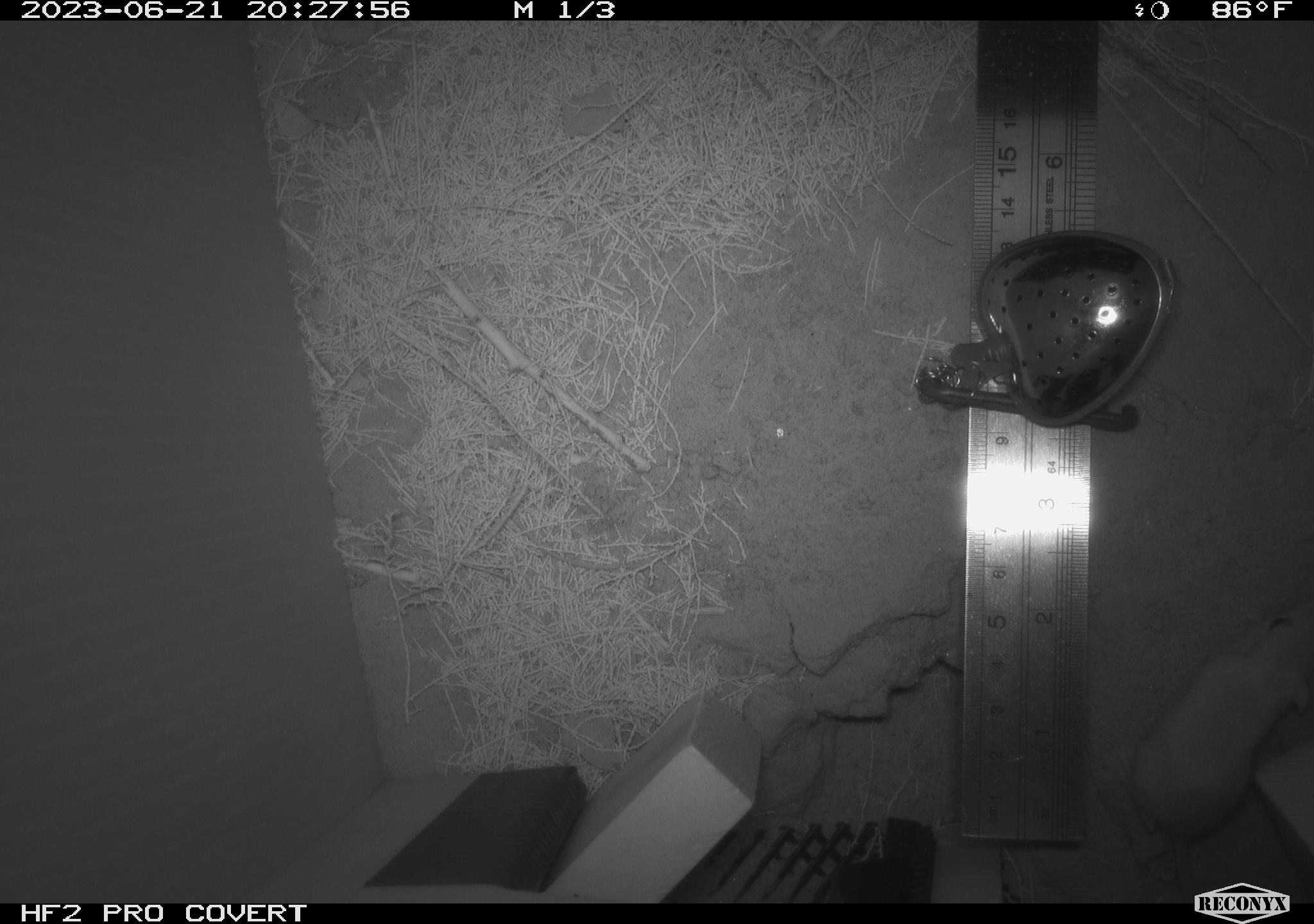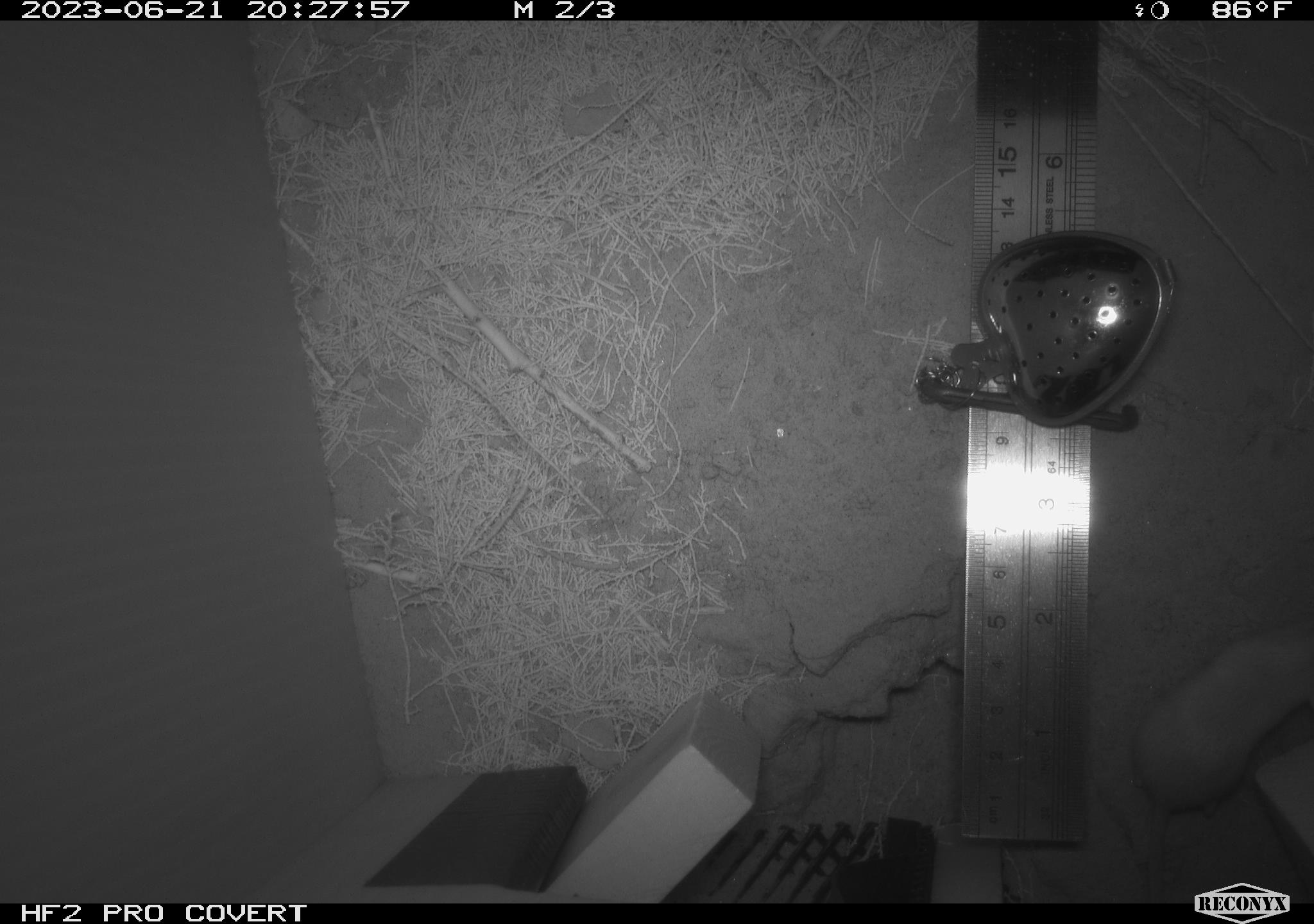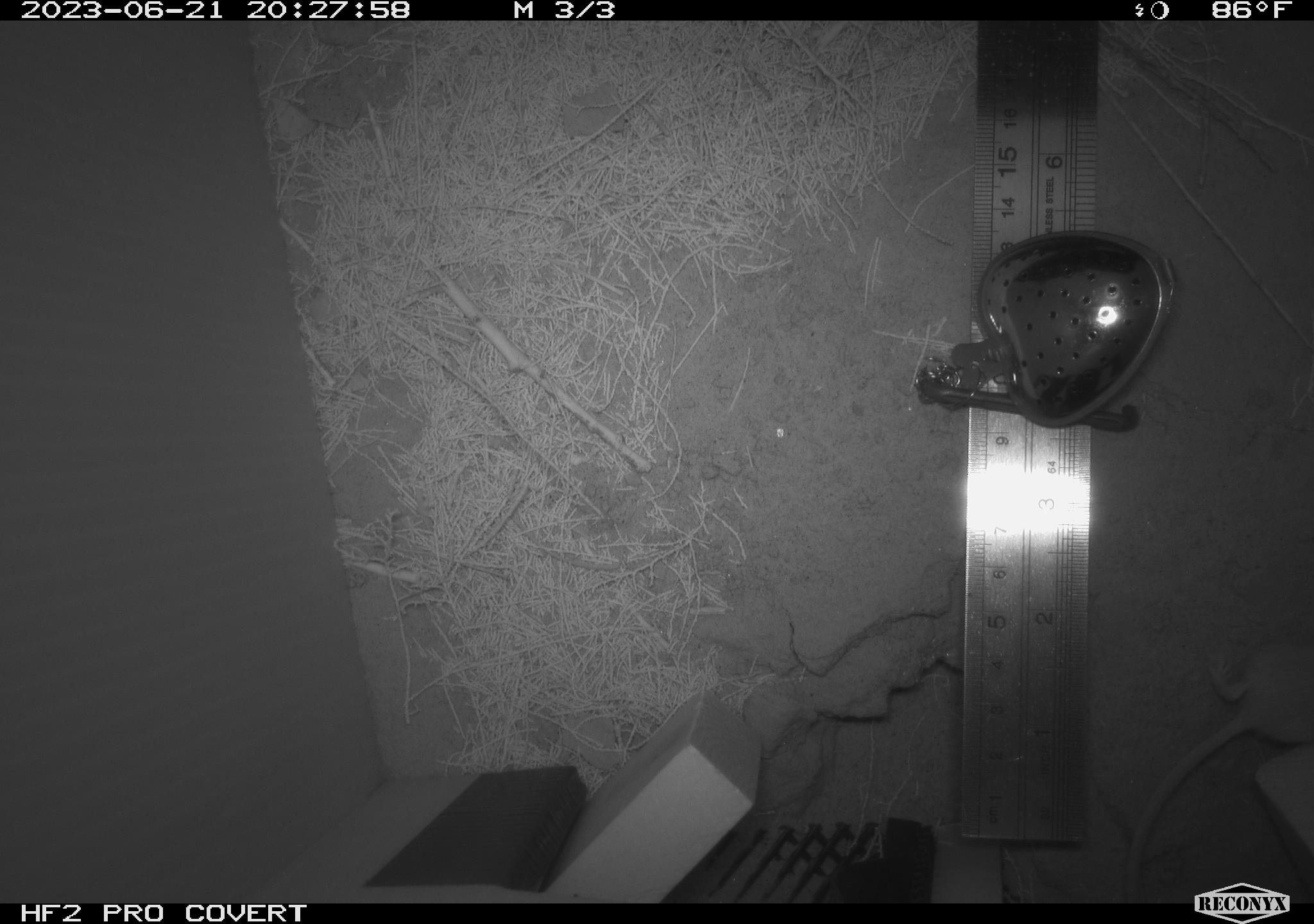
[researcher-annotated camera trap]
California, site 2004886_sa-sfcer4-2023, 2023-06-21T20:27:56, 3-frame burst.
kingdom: Animalia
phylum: Chordata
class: Mammalia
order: Rodentia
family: Heteromyidae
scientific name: Heteromyidae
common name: kangaroo rats and pocket mice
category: heteromyidae family